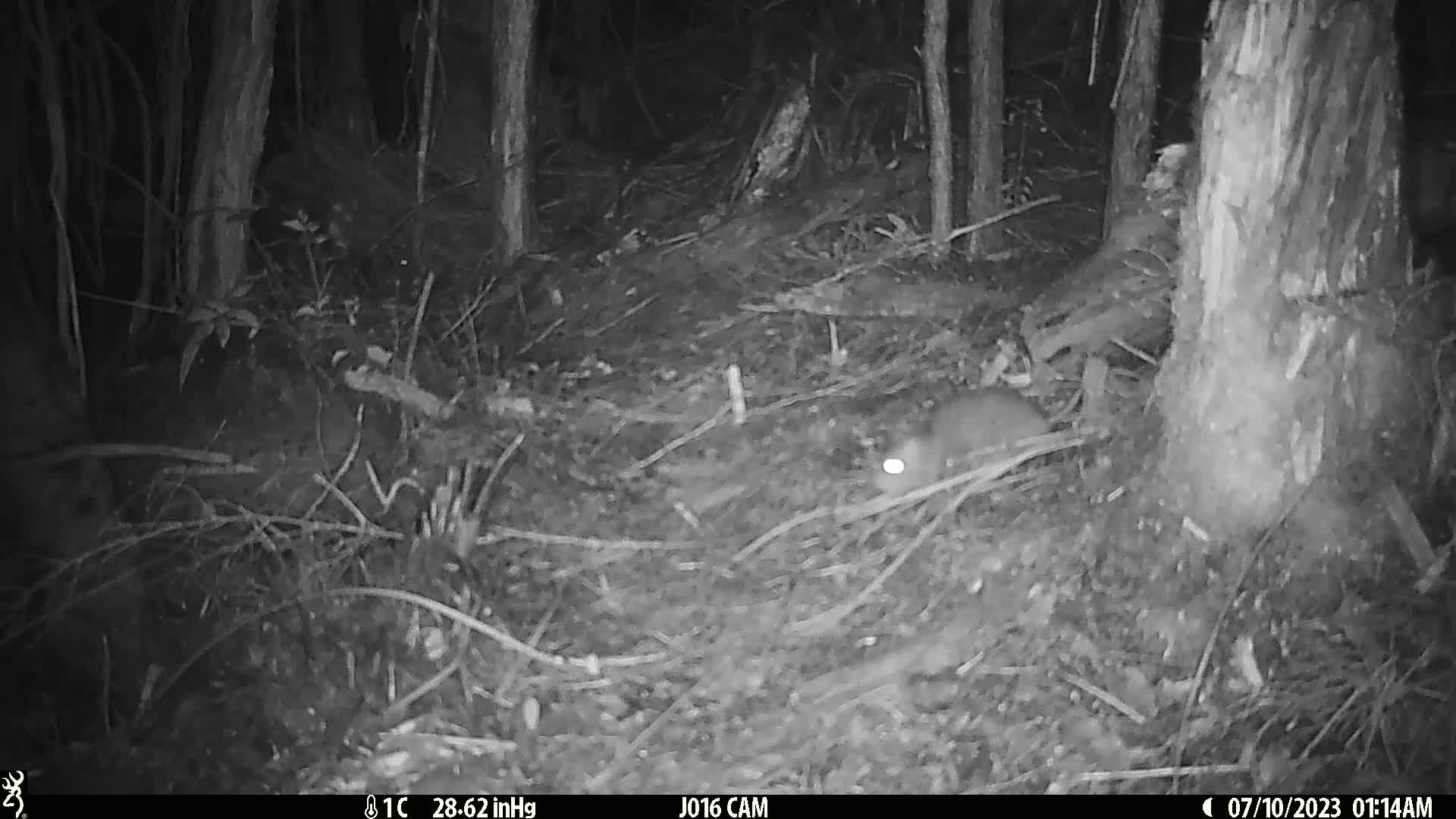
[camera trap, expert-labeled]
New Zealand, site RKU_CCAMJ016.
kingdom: Animalia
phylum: Chordata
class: Mammalia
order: Rodentia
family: Muridae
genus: Rattus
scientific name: Rattus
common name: rat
Rat (Rattus).